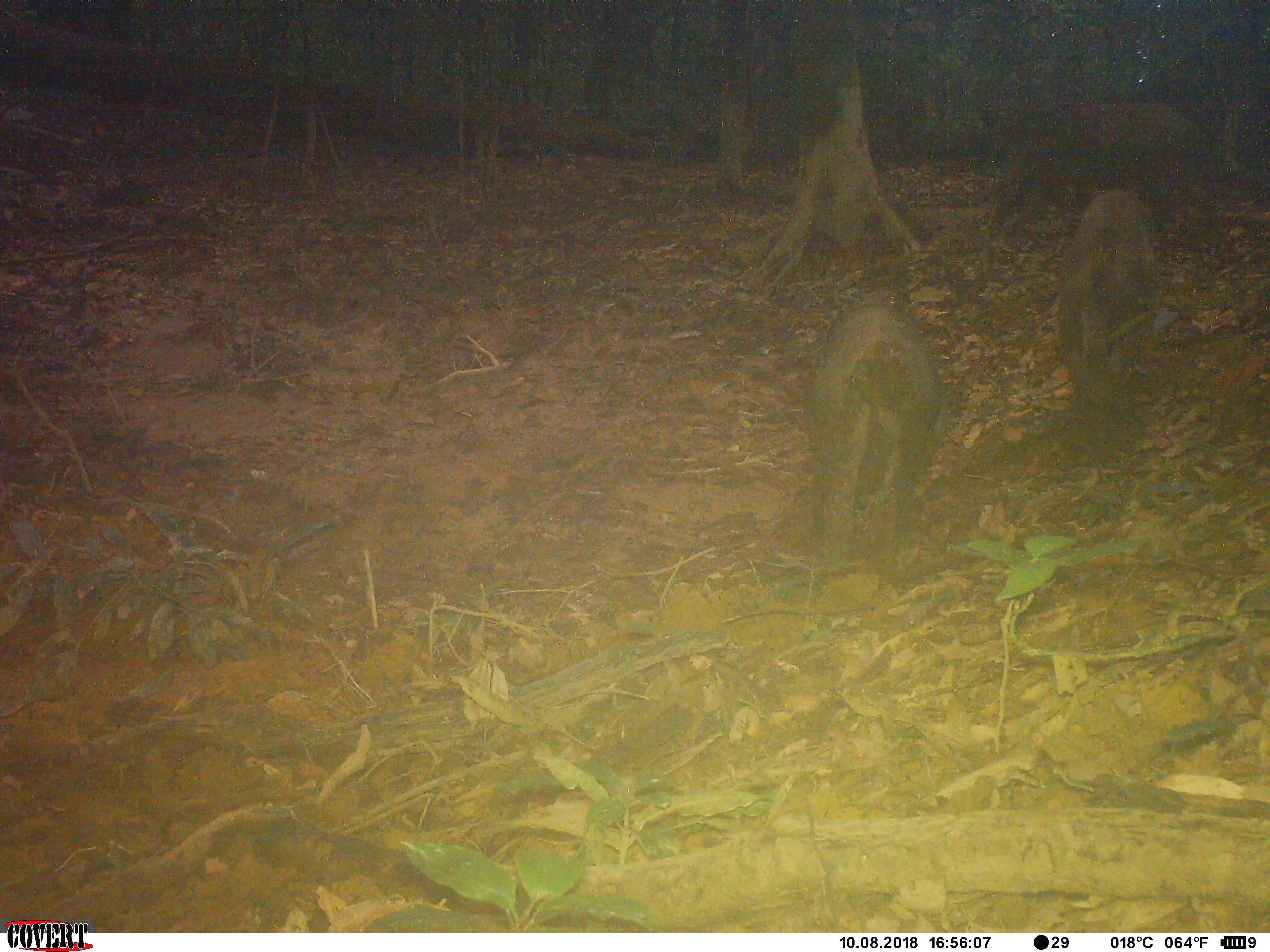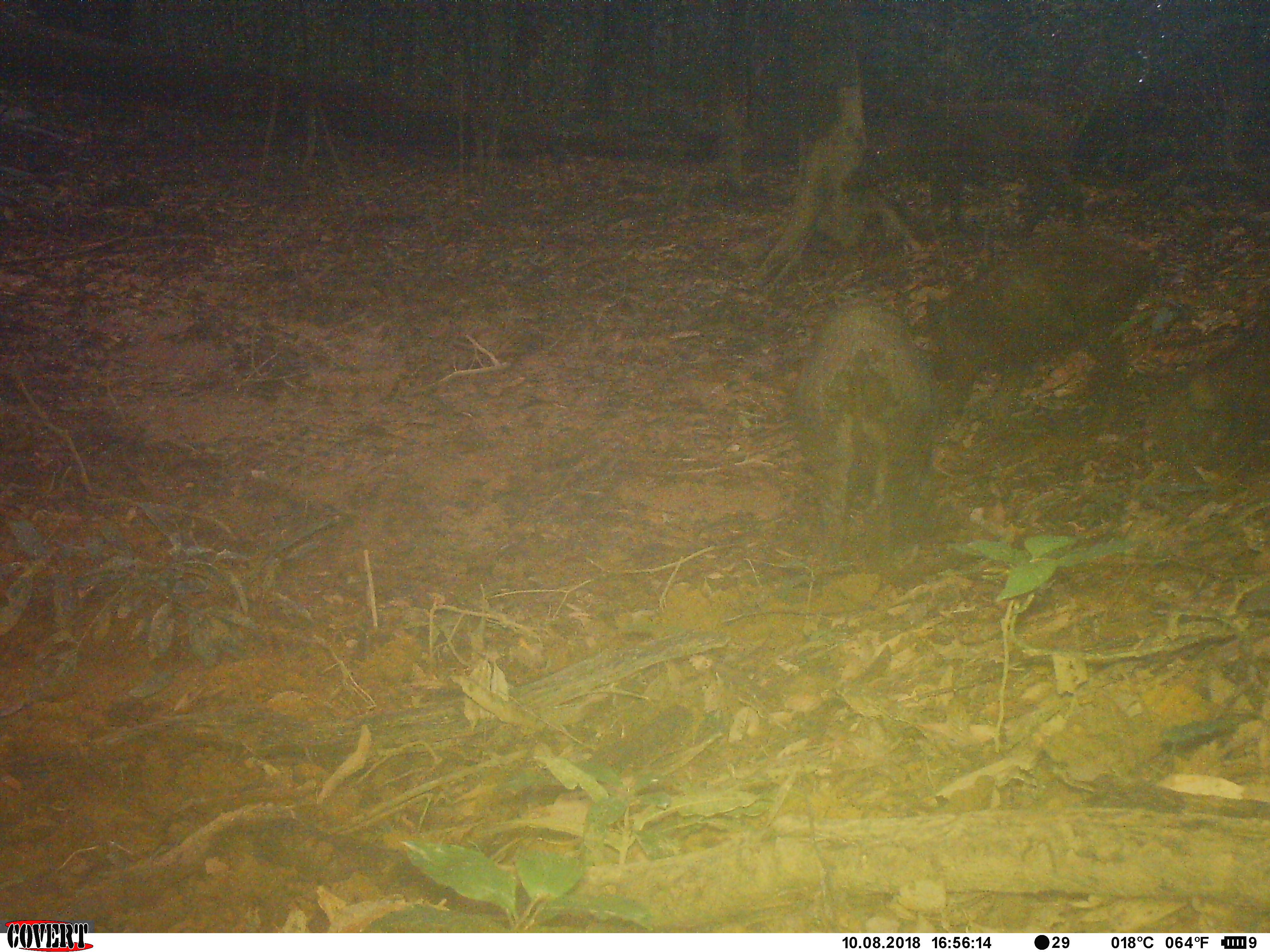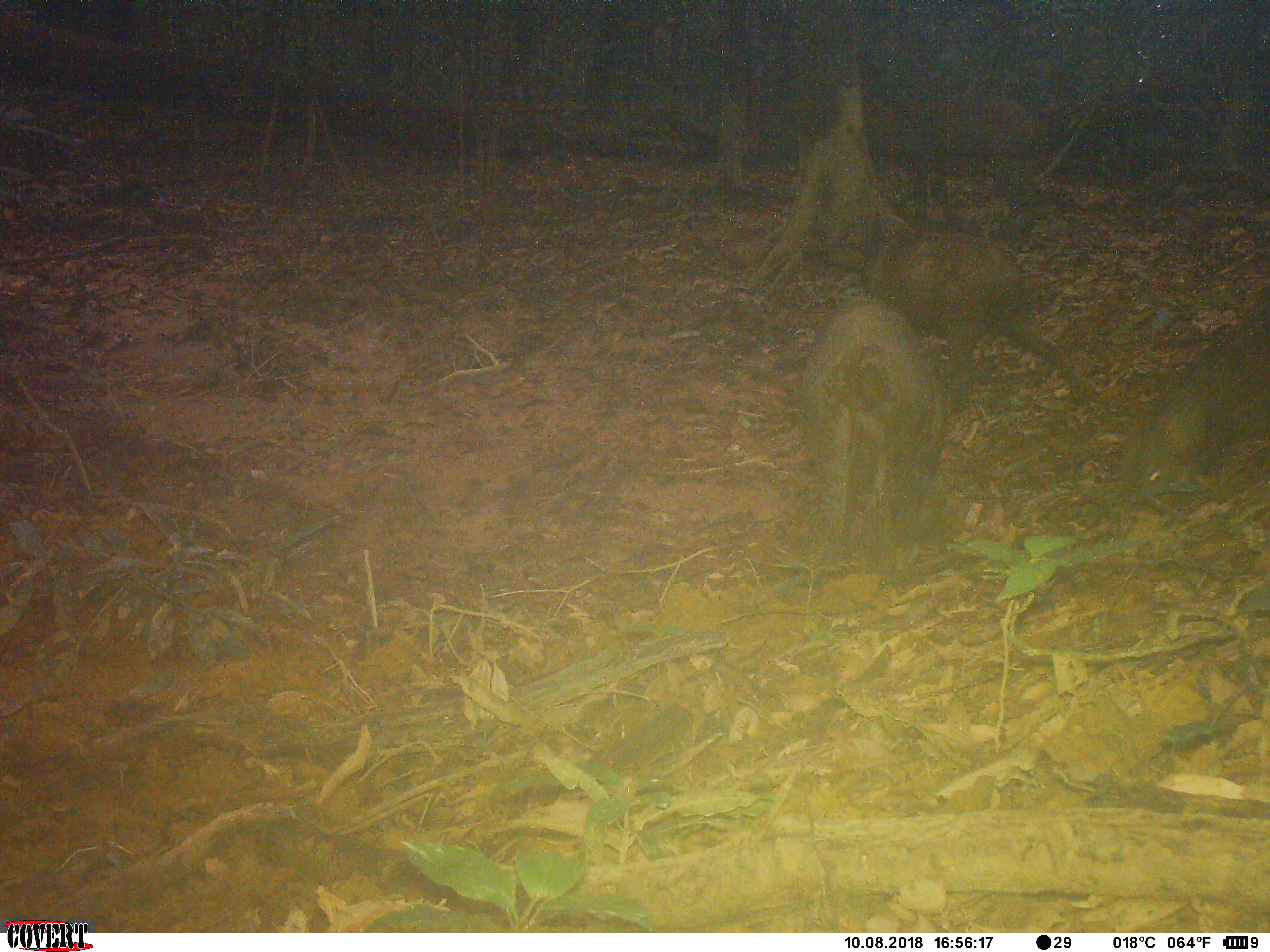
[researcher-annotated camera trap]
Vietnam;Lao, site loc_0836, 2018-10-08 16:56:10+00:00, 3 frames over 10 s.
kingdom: Animalia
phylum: Chordata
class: Mammalia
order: Artiodactyla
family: Suidae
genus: Sus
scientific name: Sus scrofa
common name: eurasian wild pig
Eurasian wild pig (Sus scrofa). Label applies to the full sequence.